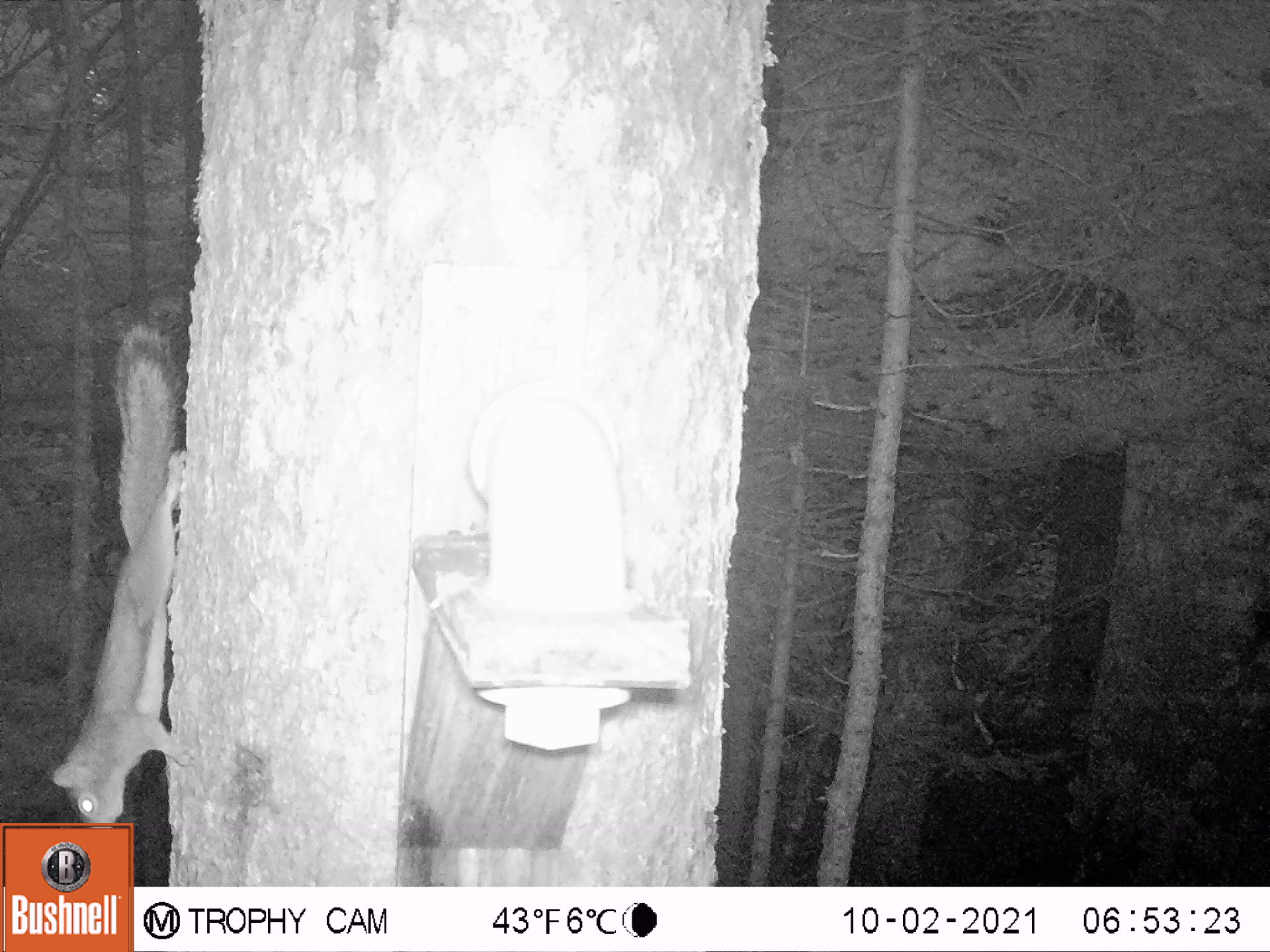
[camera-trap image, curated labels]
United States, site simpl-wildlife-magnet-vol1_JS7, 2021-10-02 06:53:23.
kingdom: Animalia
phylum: Chordata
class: Mammalia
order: Rodentia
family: Sciuridae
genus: Tamiasciurus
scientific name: Tamiasciurus hudsonicus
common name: red squirrel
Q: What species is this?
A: Red squirrel (Tamiasciurus hudsonicus).